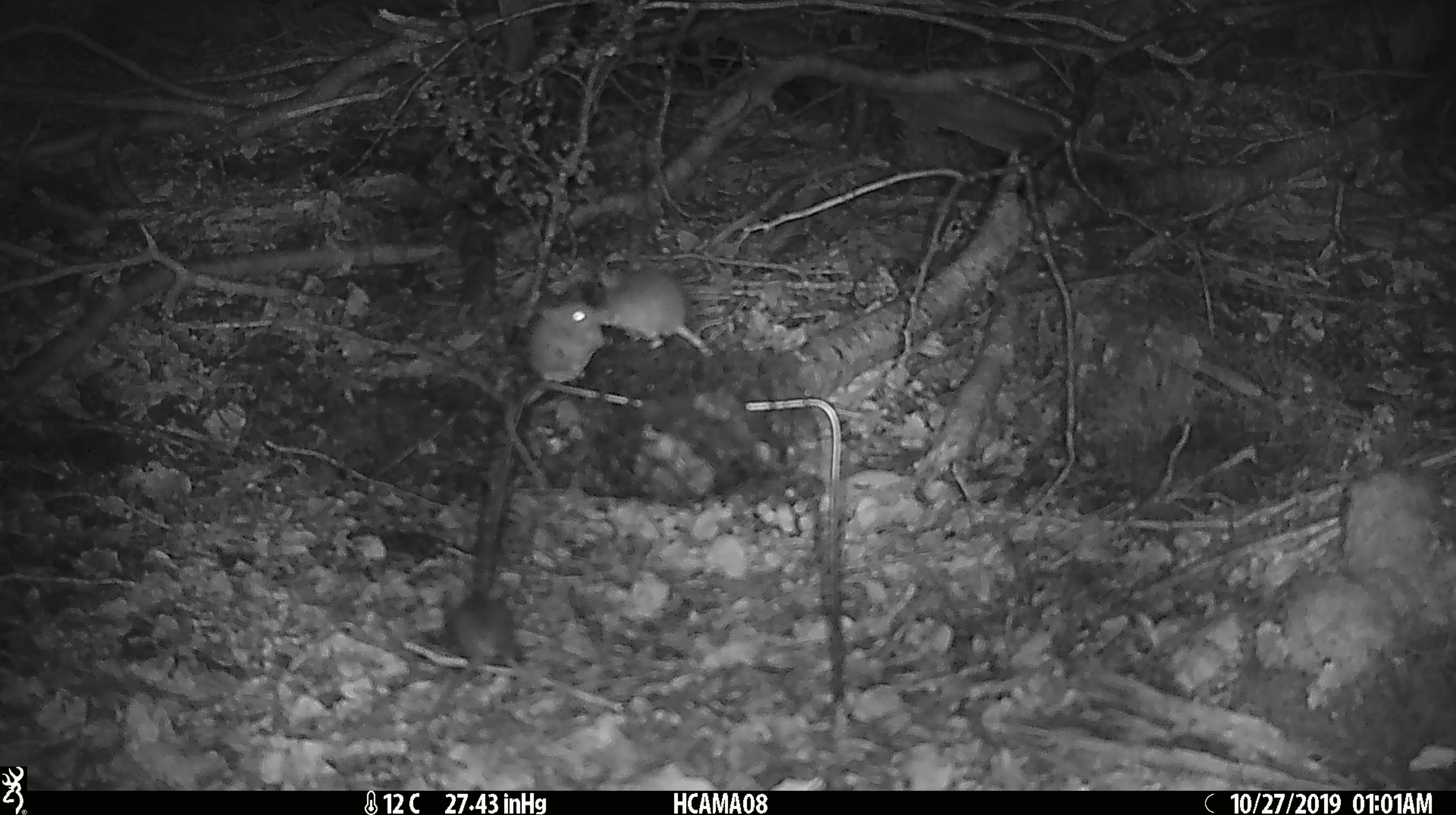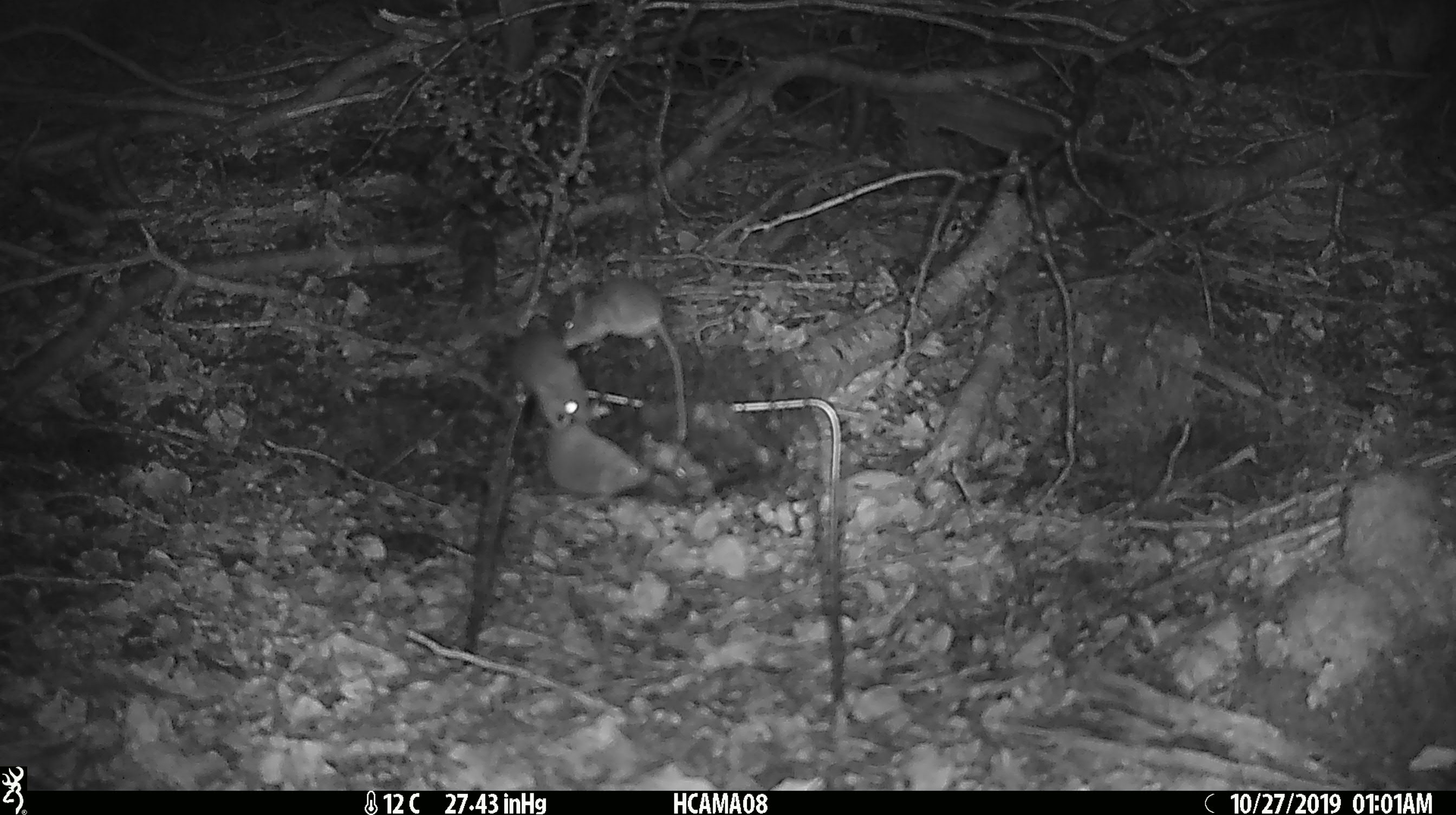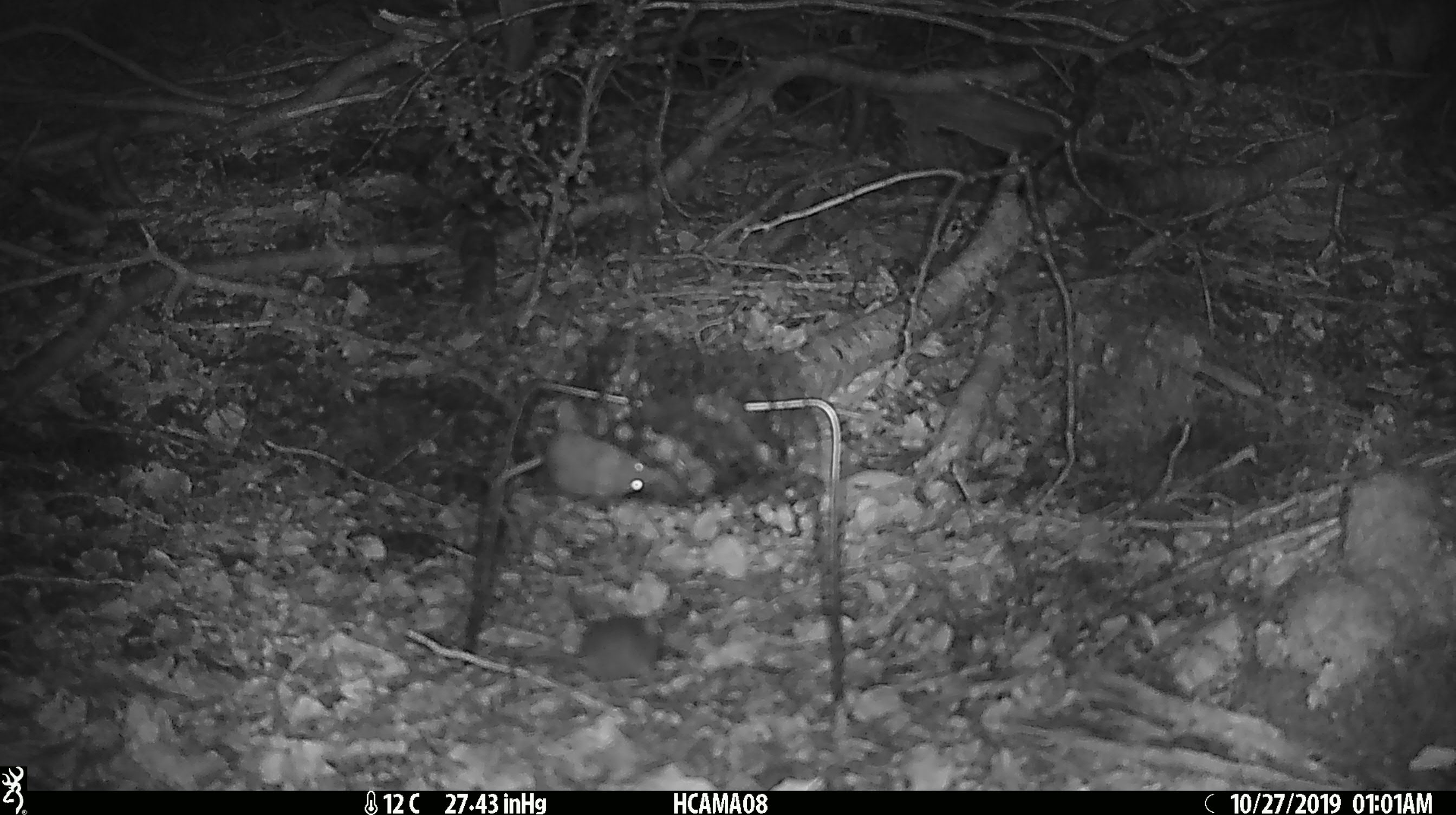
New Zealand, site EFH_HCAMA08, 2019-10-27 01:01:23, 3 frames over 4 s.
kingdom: Animalia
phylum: Chordata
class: Mammalia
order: Rodentia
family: Muridae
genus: Mus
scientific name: Mus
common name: mouse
Mouse (Mus).